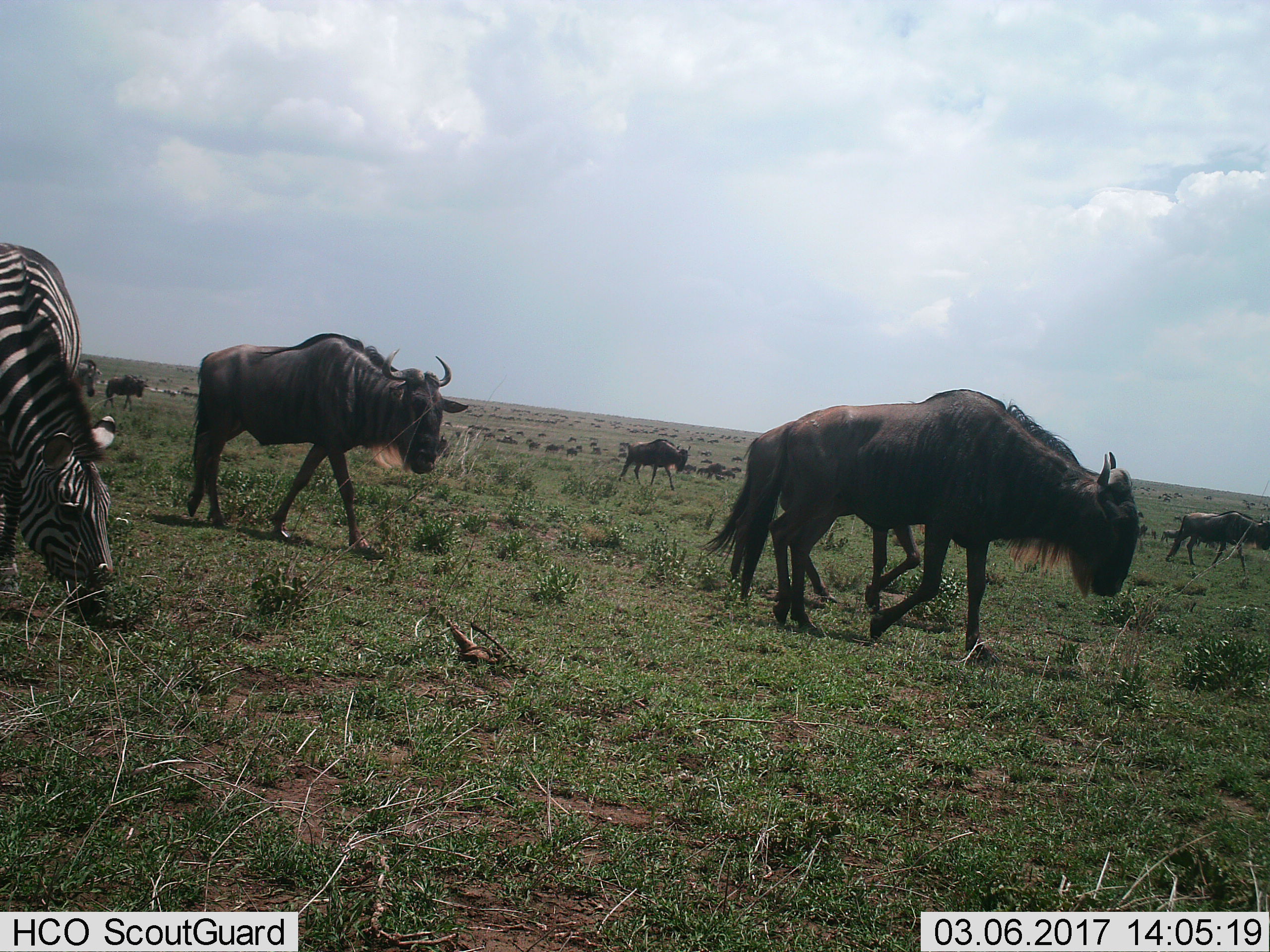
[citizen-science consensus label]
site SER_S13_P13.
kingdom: Animalia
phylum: Chordata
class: Mammalia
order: Artiodactyla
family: Bovidae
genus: Connochaetes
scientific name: Connochaetes taurinus taurinus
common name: blue wildebeest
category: wildebeestblue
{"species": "wildebeestblue (blue wildebeest) (Connochaetes taurinus taurinus)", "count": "11-50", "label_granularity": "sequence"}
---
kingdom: Animalia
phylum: Chordata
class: Mammalia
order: Perissodactyla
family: Equidae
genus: Equus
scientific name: Equus quagga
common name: plains zebra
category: zebraplains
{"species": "zebraplains (plains zebra) (Equus quagga)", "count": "1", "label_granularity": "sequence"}